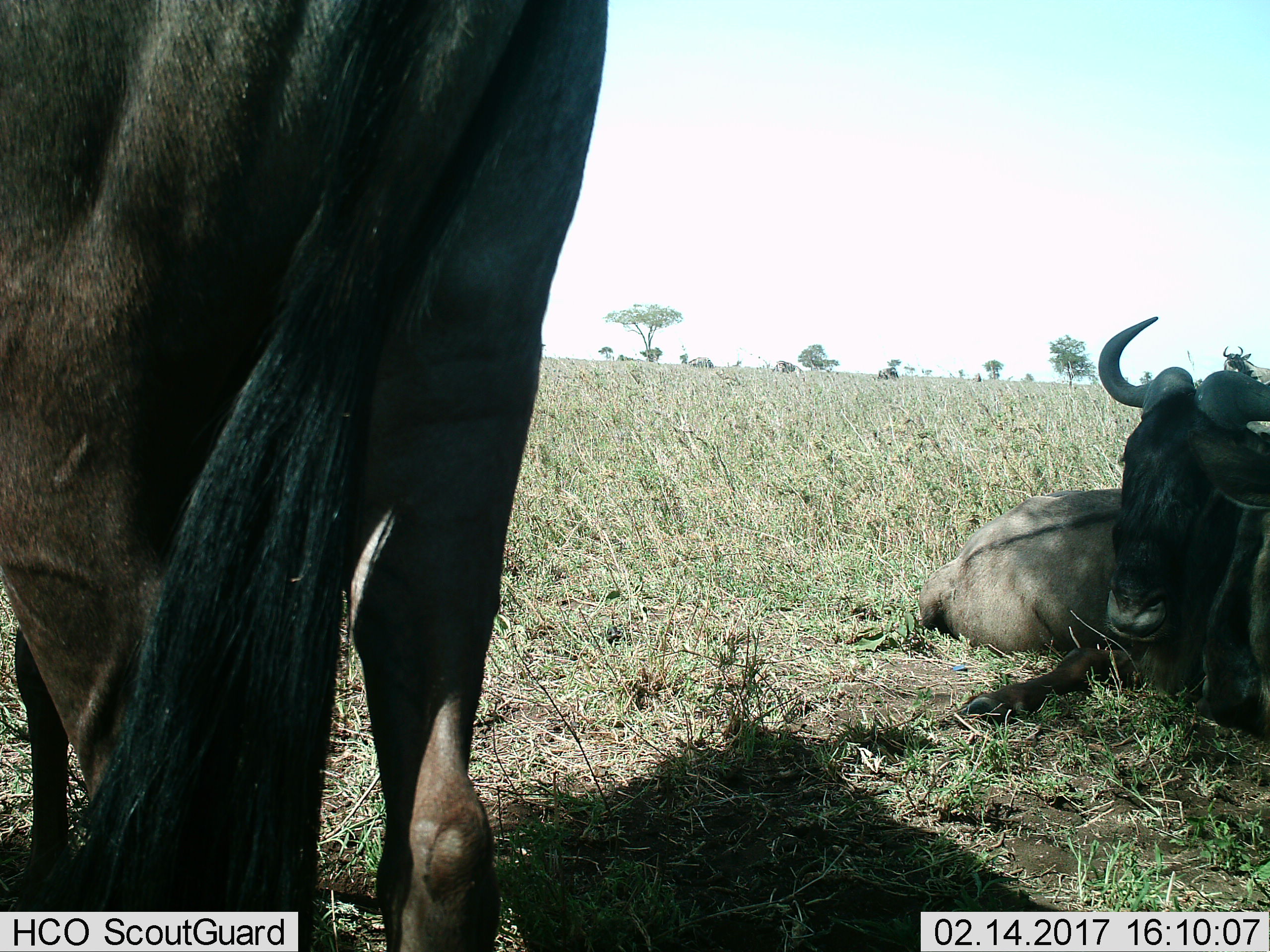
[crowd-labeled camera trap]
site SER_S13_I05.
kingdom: Animalia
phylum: Chordata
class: Mammalia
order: Artiodactyla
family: Bovidae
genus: Connochaetes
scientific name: Connochaetes taurinus taurinus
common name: blue wildebeest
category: wildebeestblue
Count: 2.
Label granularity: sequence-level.